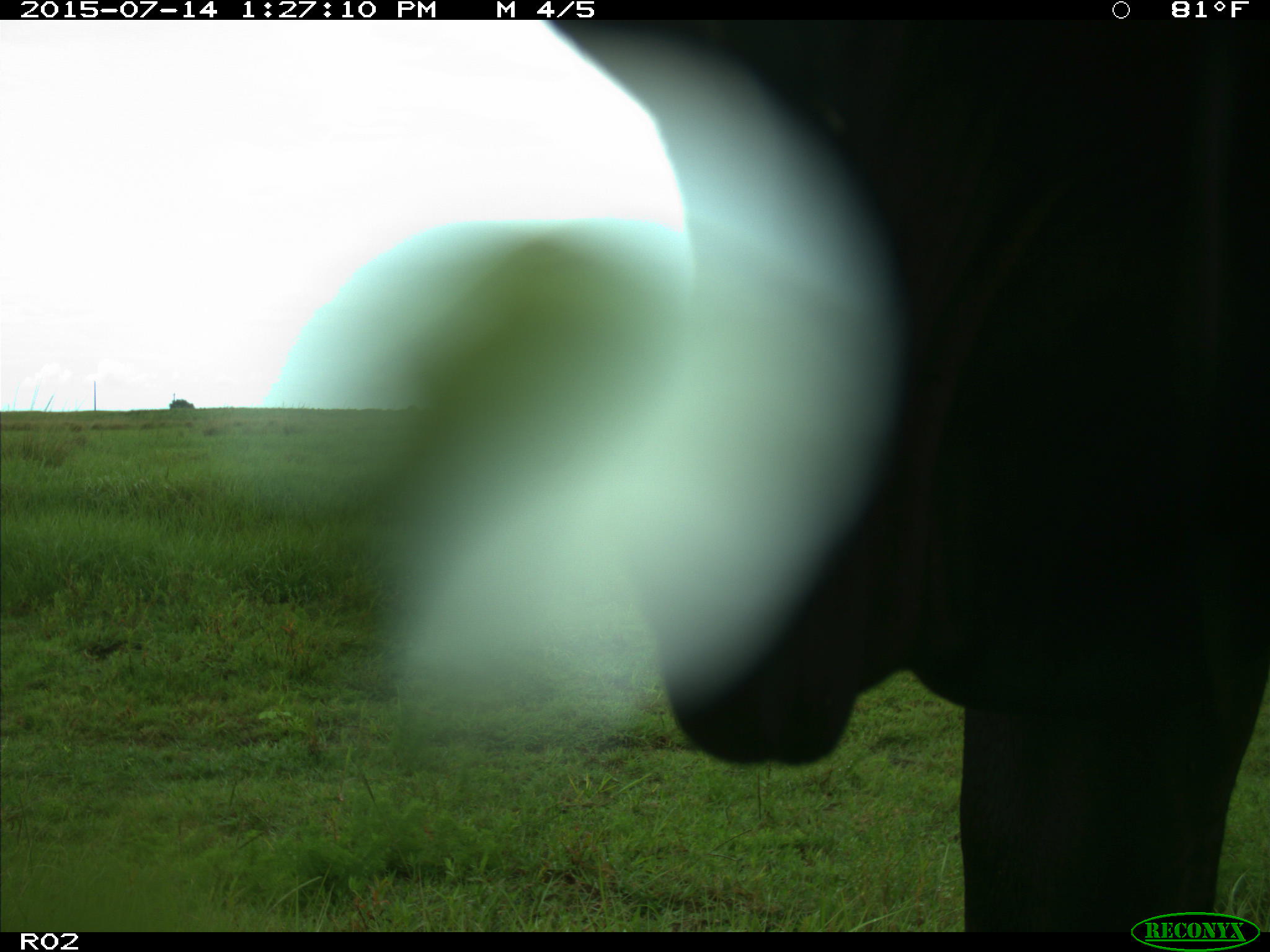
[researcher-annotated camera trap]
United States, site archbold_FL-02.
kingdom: Animalia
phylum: Chordata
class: Mammalia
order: Artiodactyla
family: Bovidae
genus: Bos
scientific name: Bos taurus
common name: domestic cow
Bos taurus (domestic cow).